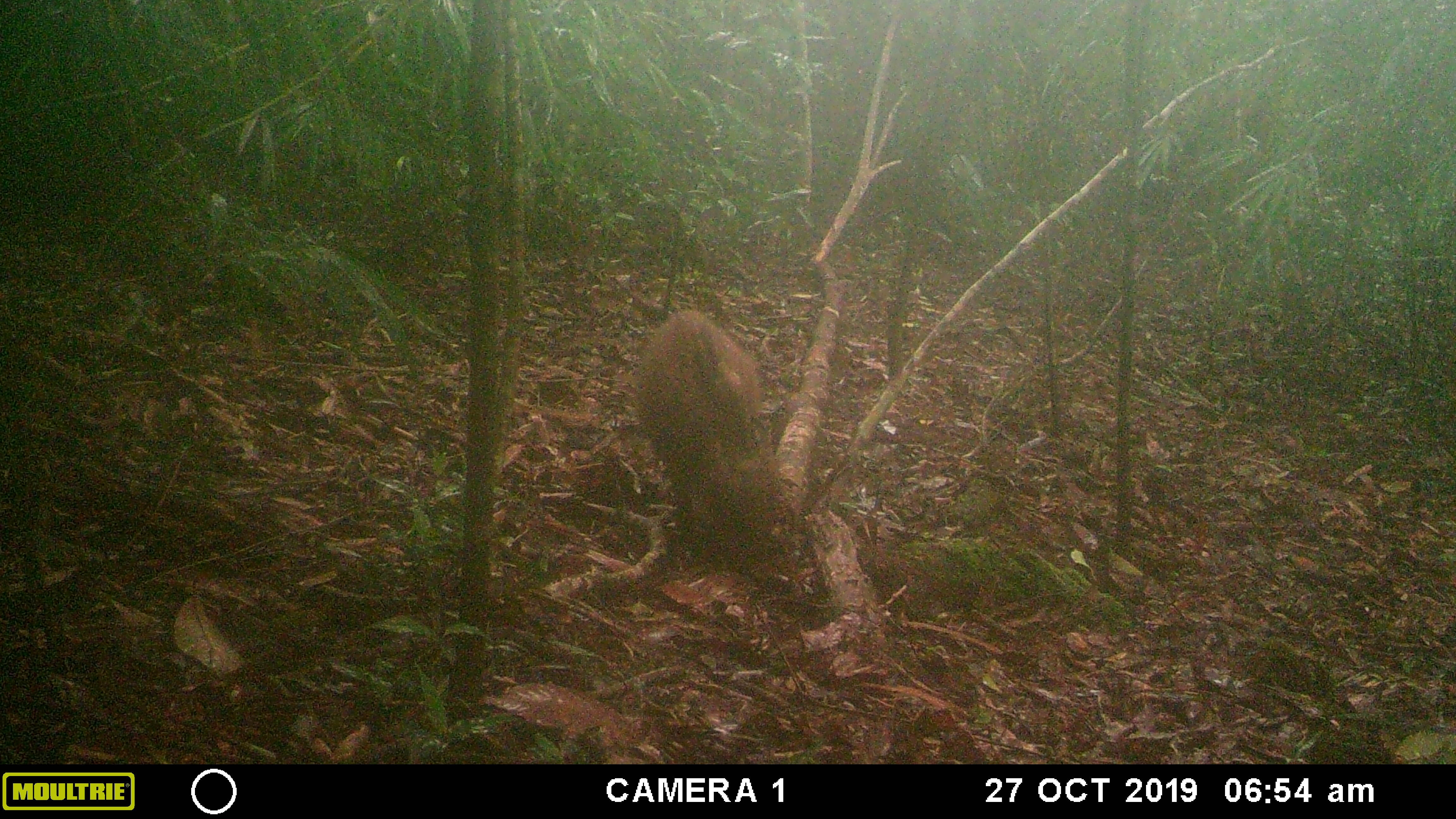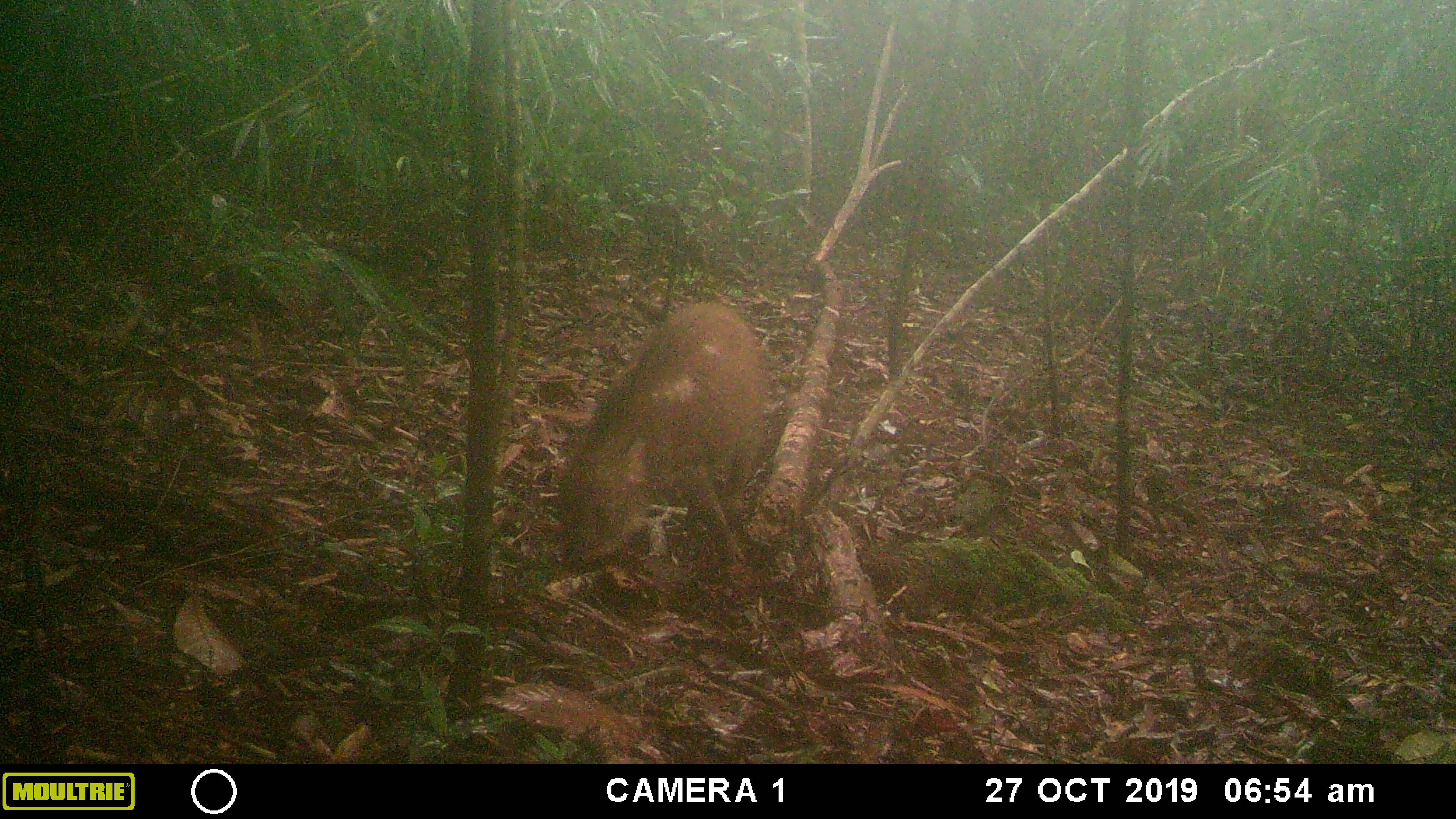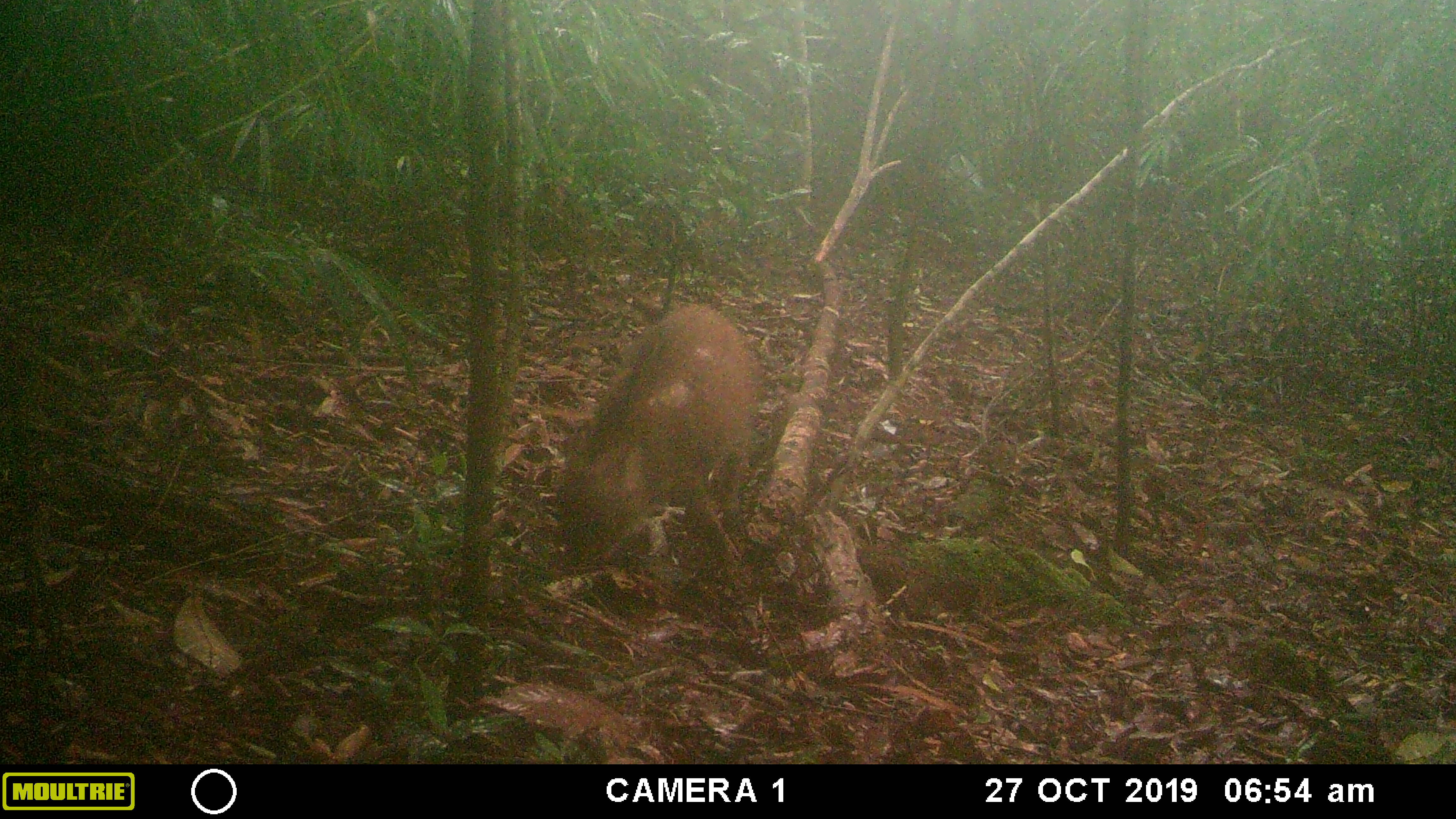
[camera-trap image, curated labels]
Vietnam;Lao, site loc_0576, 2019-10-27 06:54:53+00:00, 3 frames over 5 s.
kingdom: Animalia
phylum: Chordata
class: Mammalia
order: Artiodactyla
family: Suidae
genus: Sus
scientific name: Sus scrofa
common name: eurasian wild pig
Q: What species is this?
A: Eurasian wild pig (Sus scrofa).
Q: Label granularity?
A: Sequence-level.